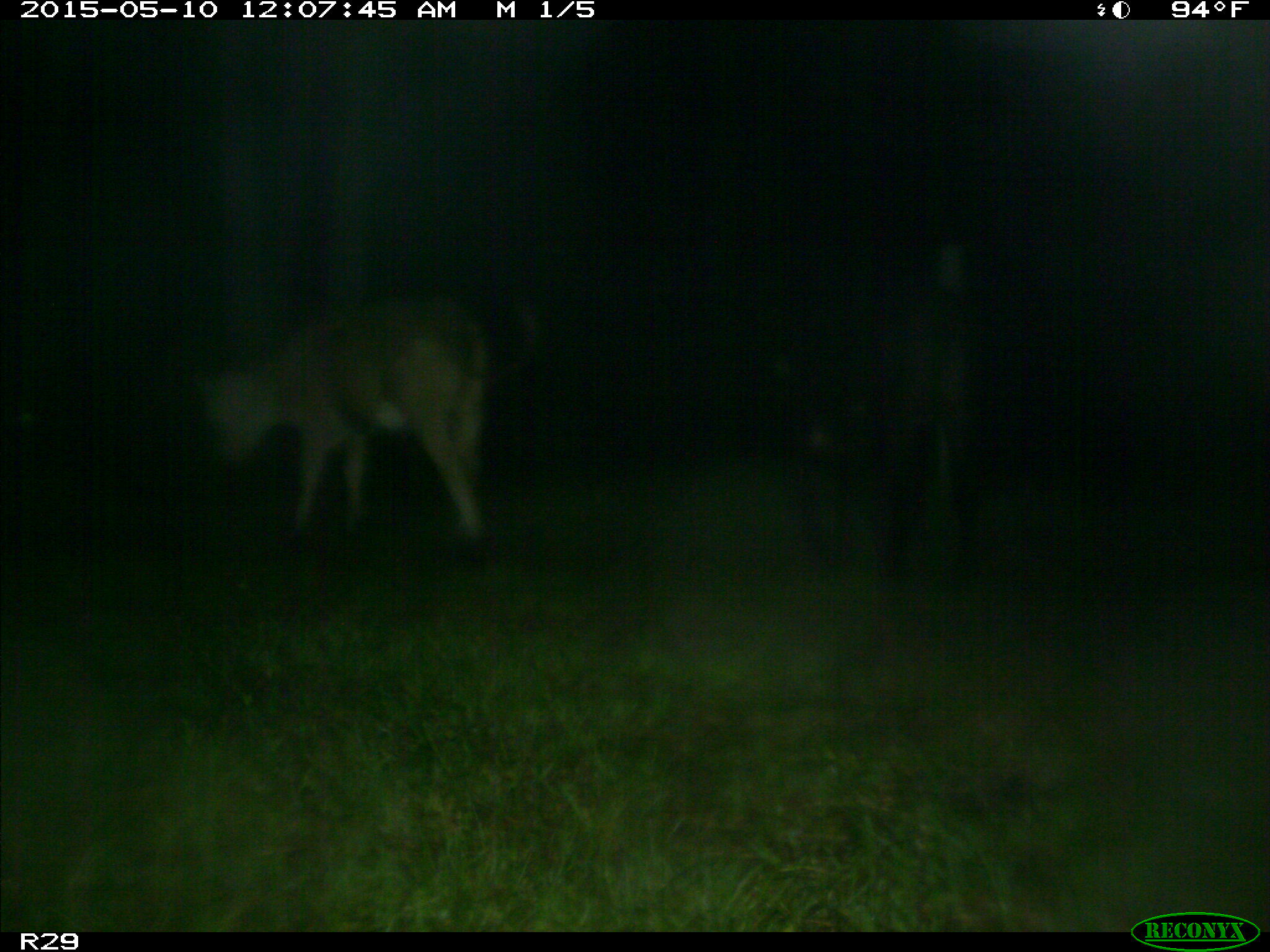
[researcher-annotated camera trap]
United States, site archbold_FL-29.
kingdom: Animalia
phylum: Chordata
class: Mammalia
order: Artiodactyla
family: Bovidae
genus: Bos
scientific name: Bos taurus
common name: domestic cow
Bos taurus (domestic cow).